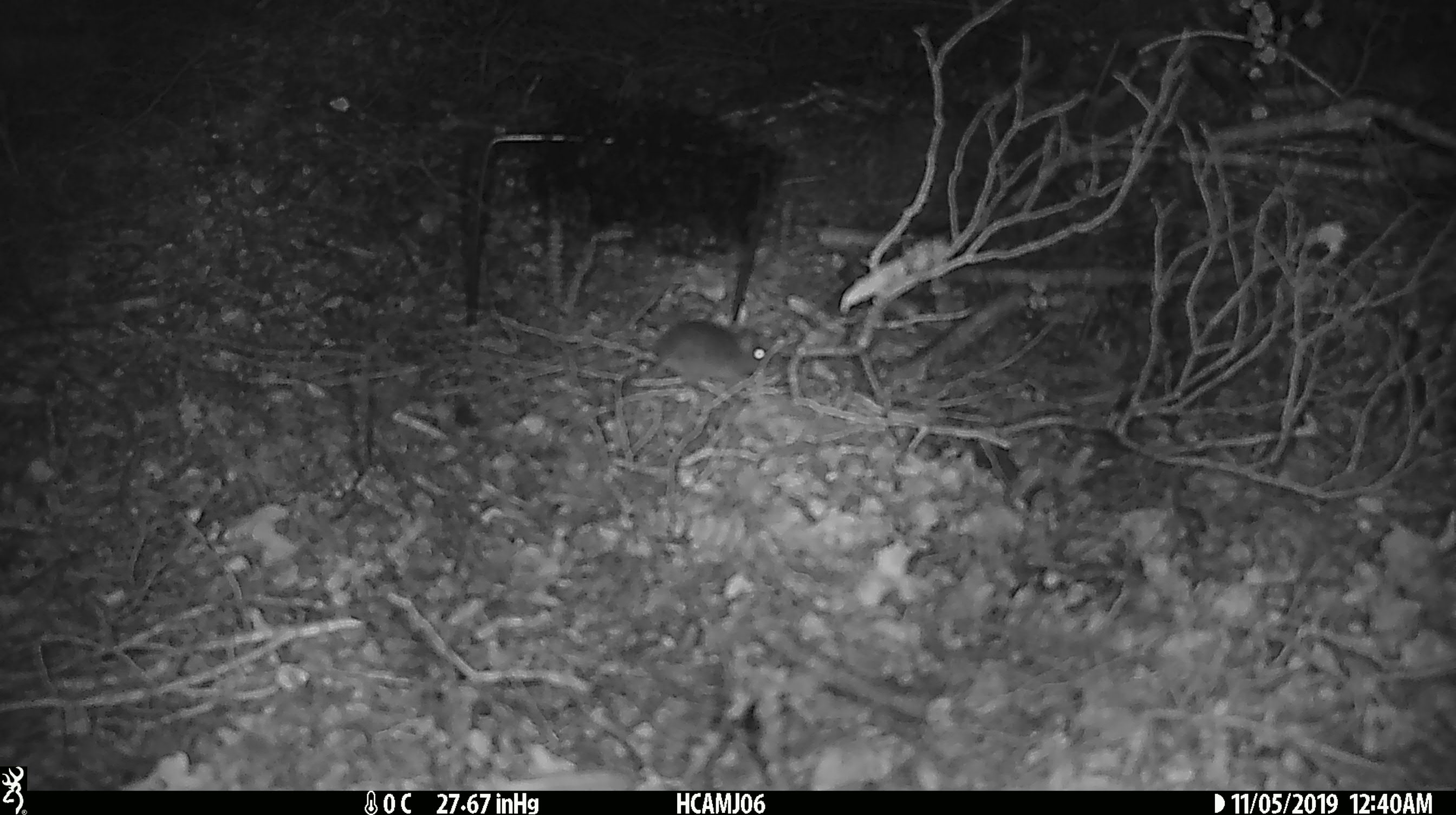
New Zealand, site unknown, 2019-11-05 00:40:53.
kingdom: Animalia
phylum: Chordata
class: Mammalia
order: Rodentia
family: Muridae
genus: Mus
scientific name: Mus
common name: mouse